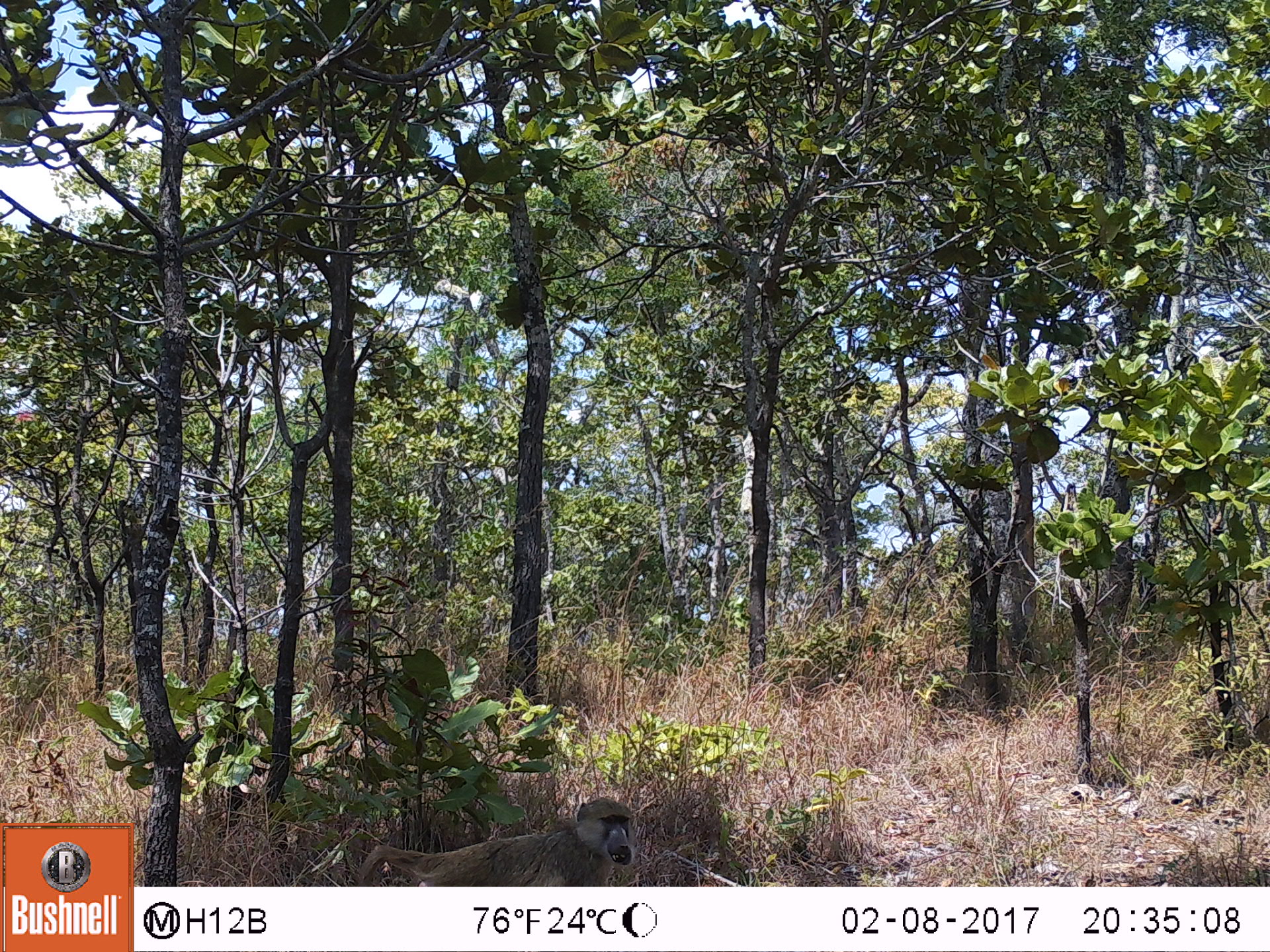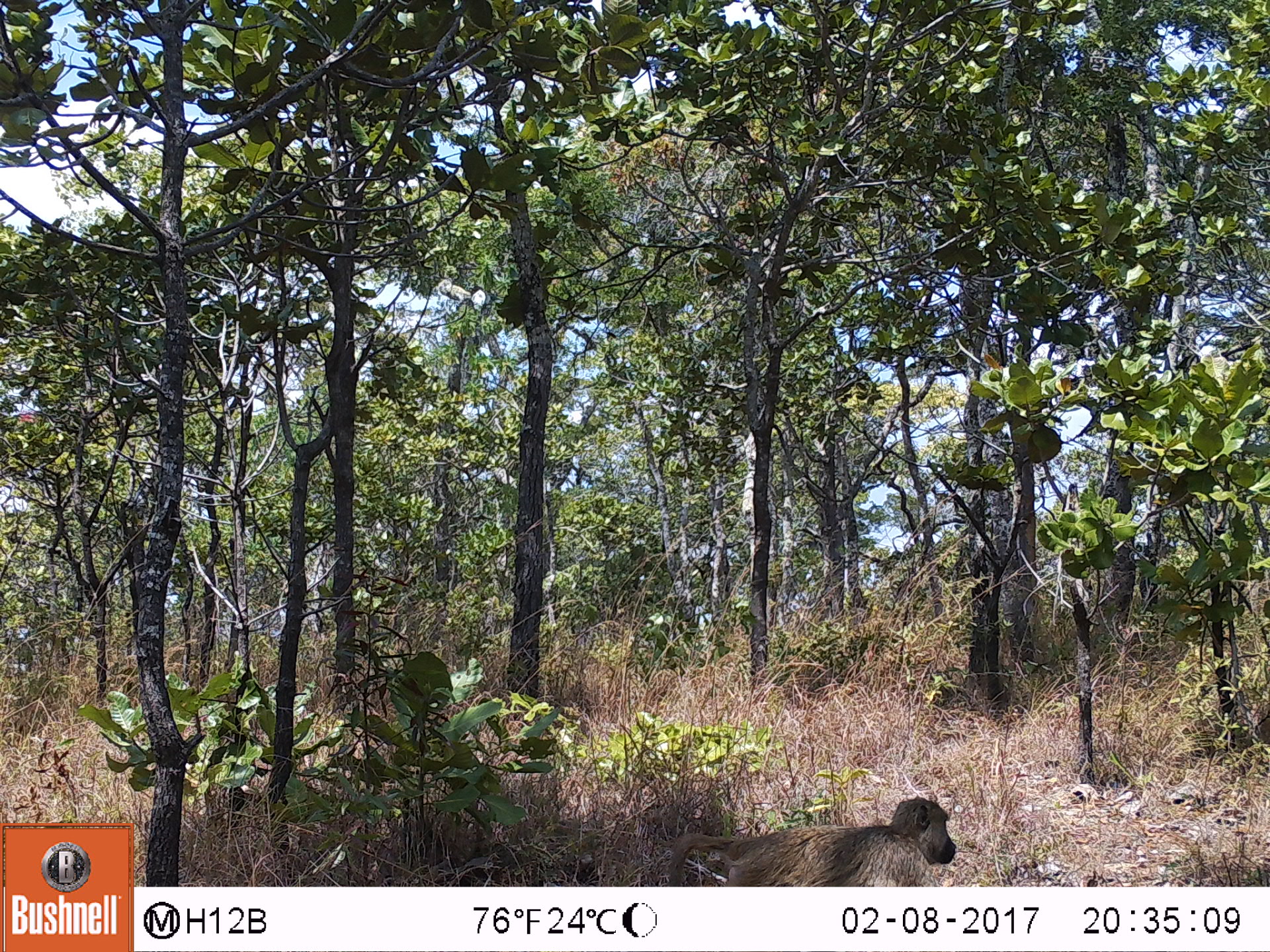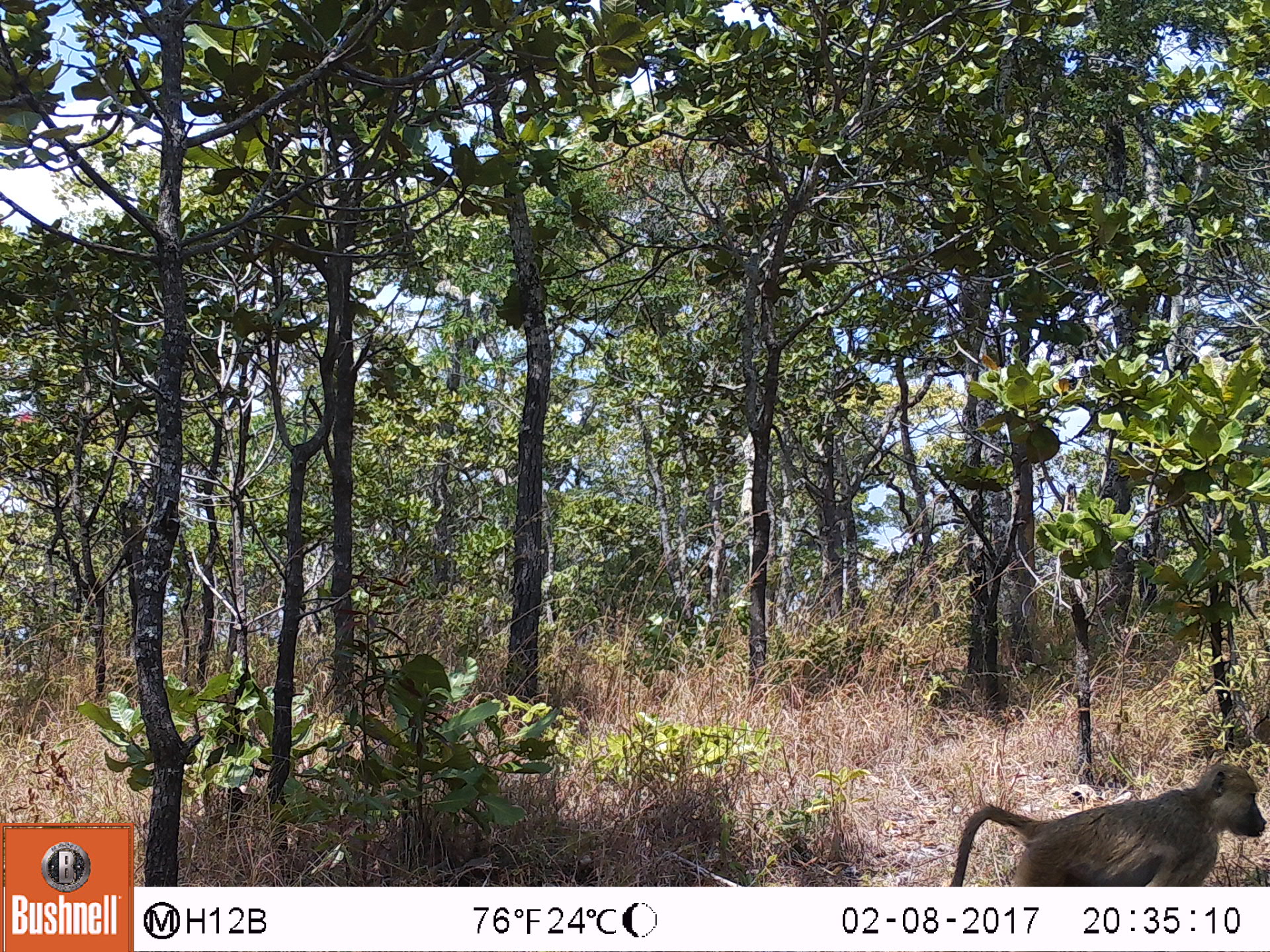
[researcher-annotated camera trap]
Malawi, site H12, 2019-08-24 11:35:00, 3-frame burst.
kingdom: Animalia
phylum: Chordata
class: Mammalia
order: Primates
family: Cercopithecidae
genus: Papio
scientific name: Papio cynocephalus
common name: yellow baboon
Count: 1.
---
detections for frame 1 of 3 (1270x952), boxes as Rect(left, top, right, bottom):
yellow baboon: Rect(344, 787, 642, 883)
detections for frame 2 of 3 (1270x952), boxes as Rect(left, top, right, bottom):
yellow baboon: Rect(669, 794, 959, 880)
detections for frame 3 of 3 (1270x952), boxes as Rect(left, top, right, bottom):
yellow baboon: Rect(944, 762, 1262, 885)